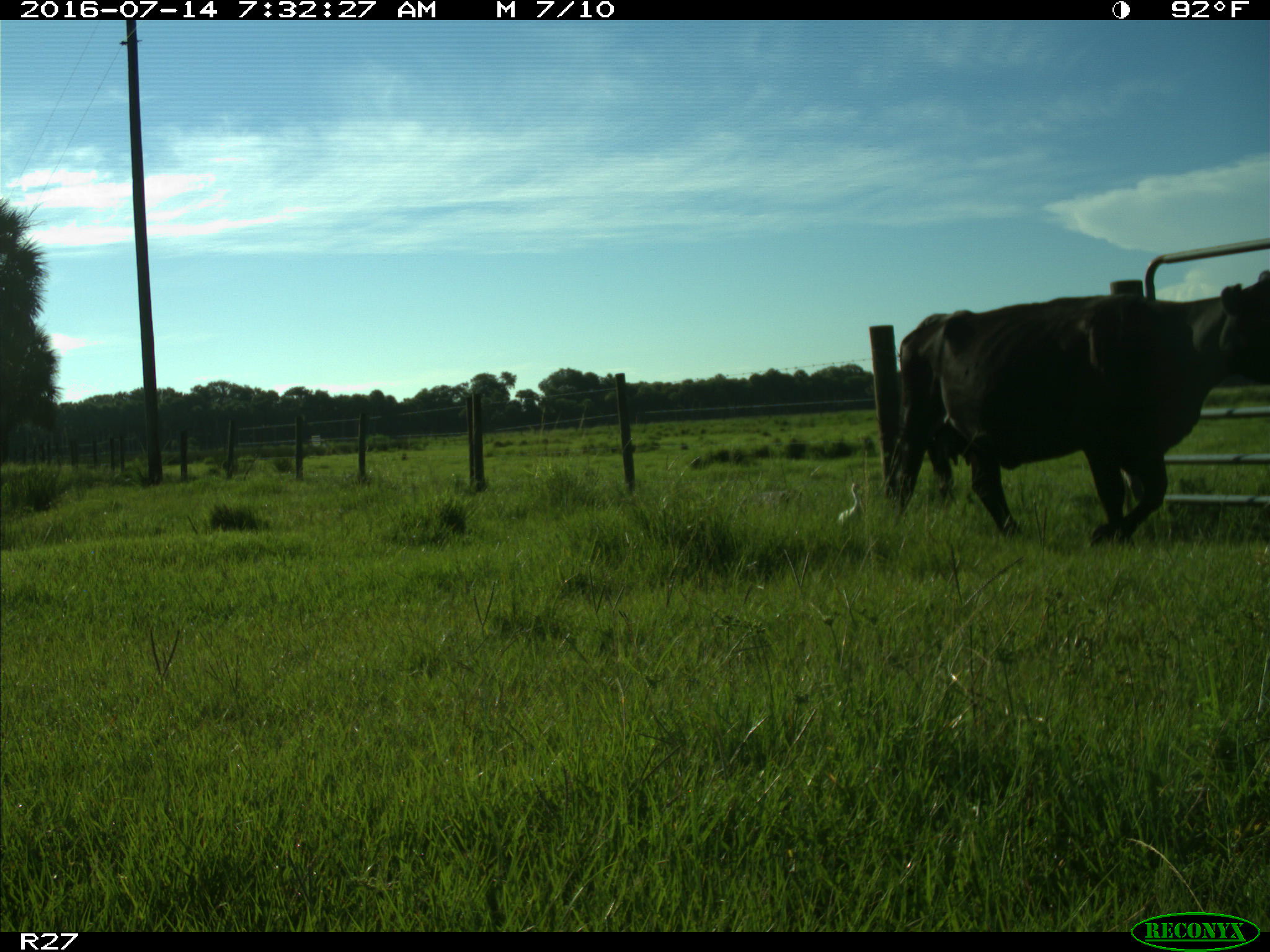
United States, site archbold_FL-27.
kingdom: Animalia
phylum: Chordata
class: Mammalia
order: Artiodactyla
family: Bovidae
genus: Bos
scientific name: Bos taurus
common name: domestic cow